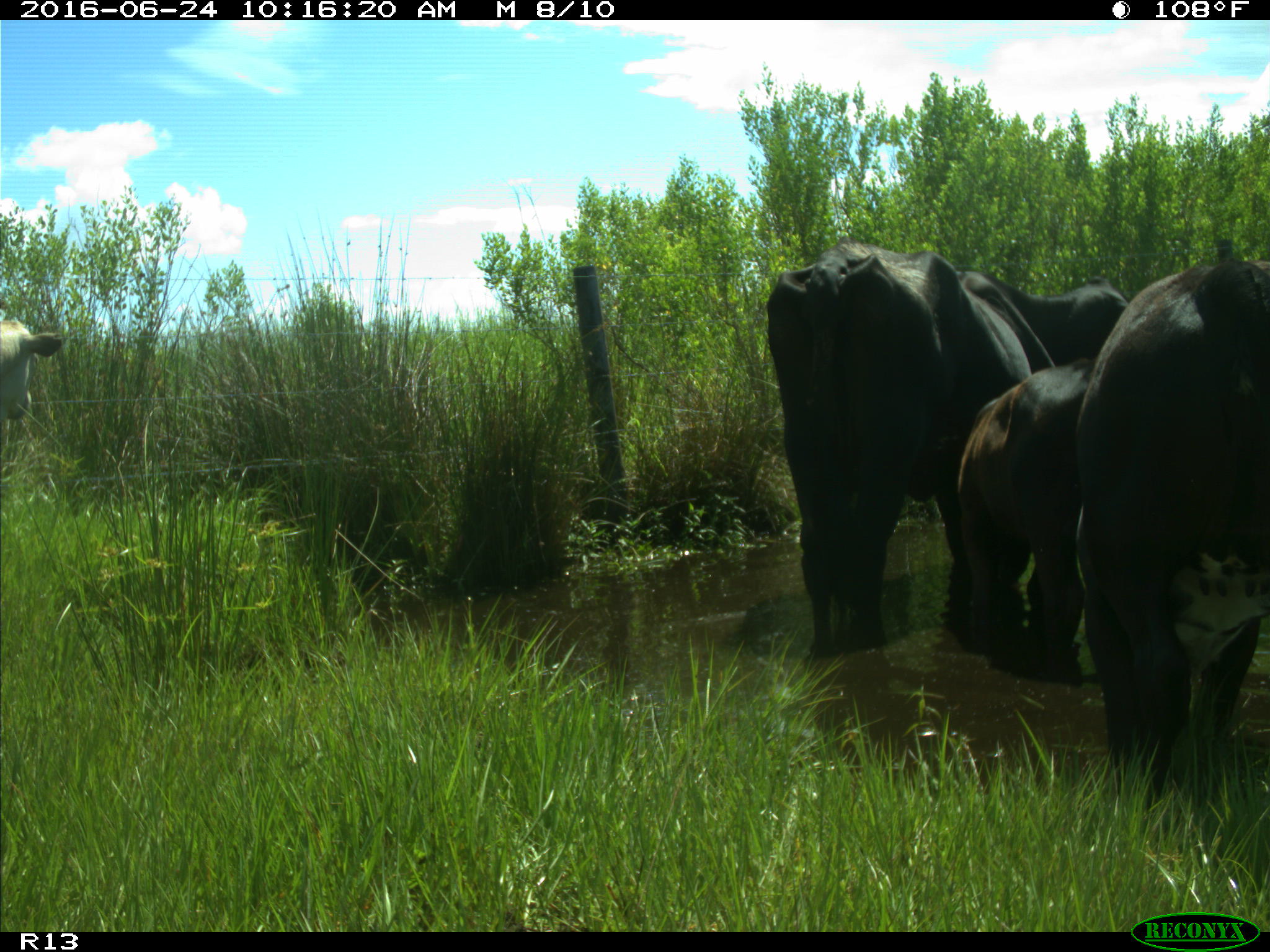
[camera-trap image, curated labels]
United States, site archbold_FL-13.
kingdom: Animalia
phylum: Chordata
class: Mammalia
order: Artiodactyla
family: Bovidae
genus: Bos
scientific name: Bos taurus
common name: domestic cow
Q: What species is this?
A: Bos taurus (domestic cow).